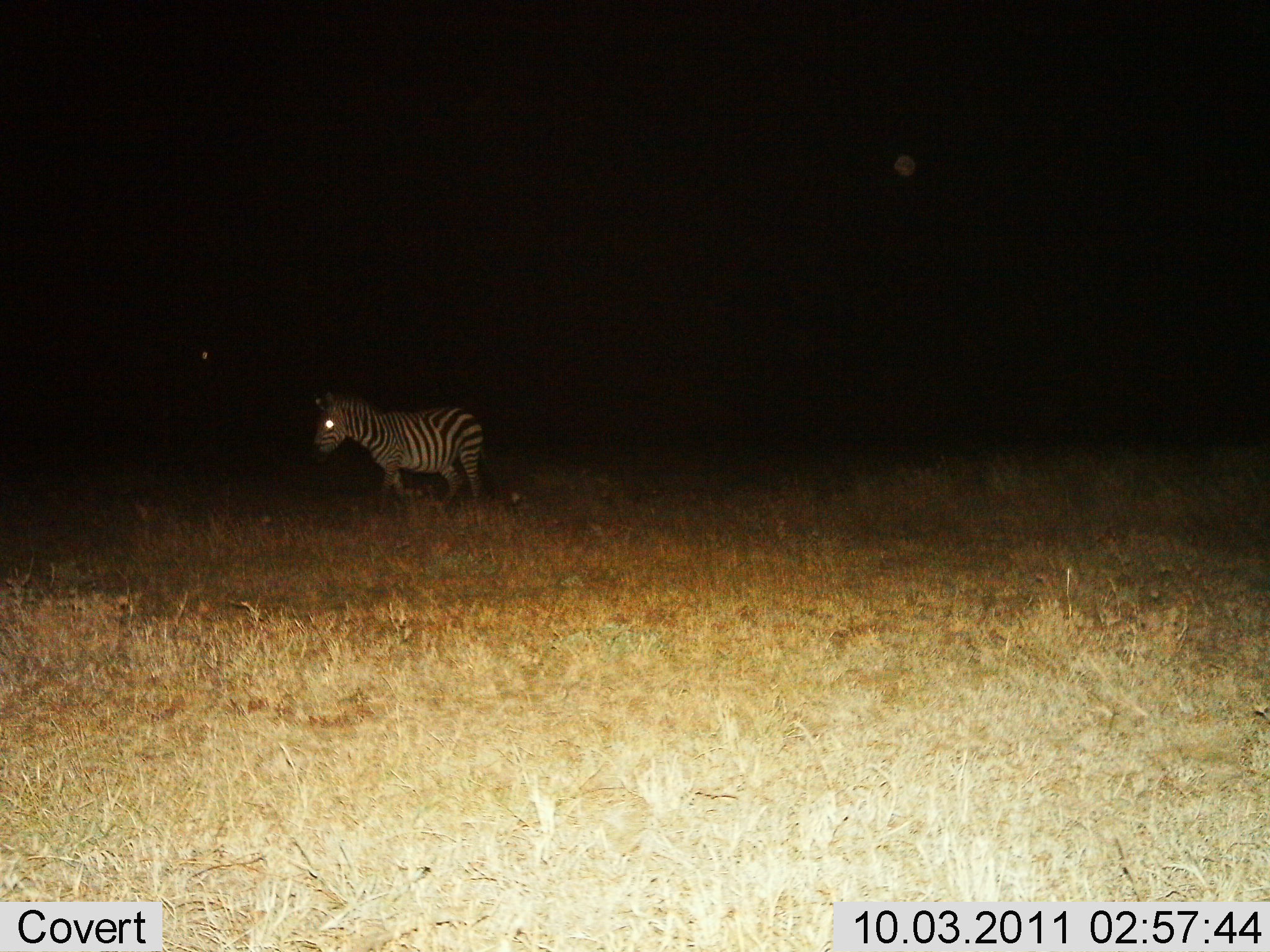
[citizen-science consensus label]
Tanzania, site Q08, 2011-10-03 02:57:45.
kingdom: Animalia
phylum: Chordata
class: Mammalia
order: Perissodactyla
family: Equidae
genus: Equus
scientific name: Equus quagga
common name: plains zebra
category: zebra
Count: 1.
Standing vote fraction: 43%.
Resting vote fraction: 0%.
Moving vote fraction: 57%.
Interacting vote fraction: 0%.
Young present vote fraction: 0%.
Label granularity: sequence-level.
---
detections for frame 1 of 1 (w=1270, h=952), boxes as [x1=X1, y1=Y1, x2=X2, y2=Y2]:
animal: [x1=310, y1=388, x2=498, y2=505]